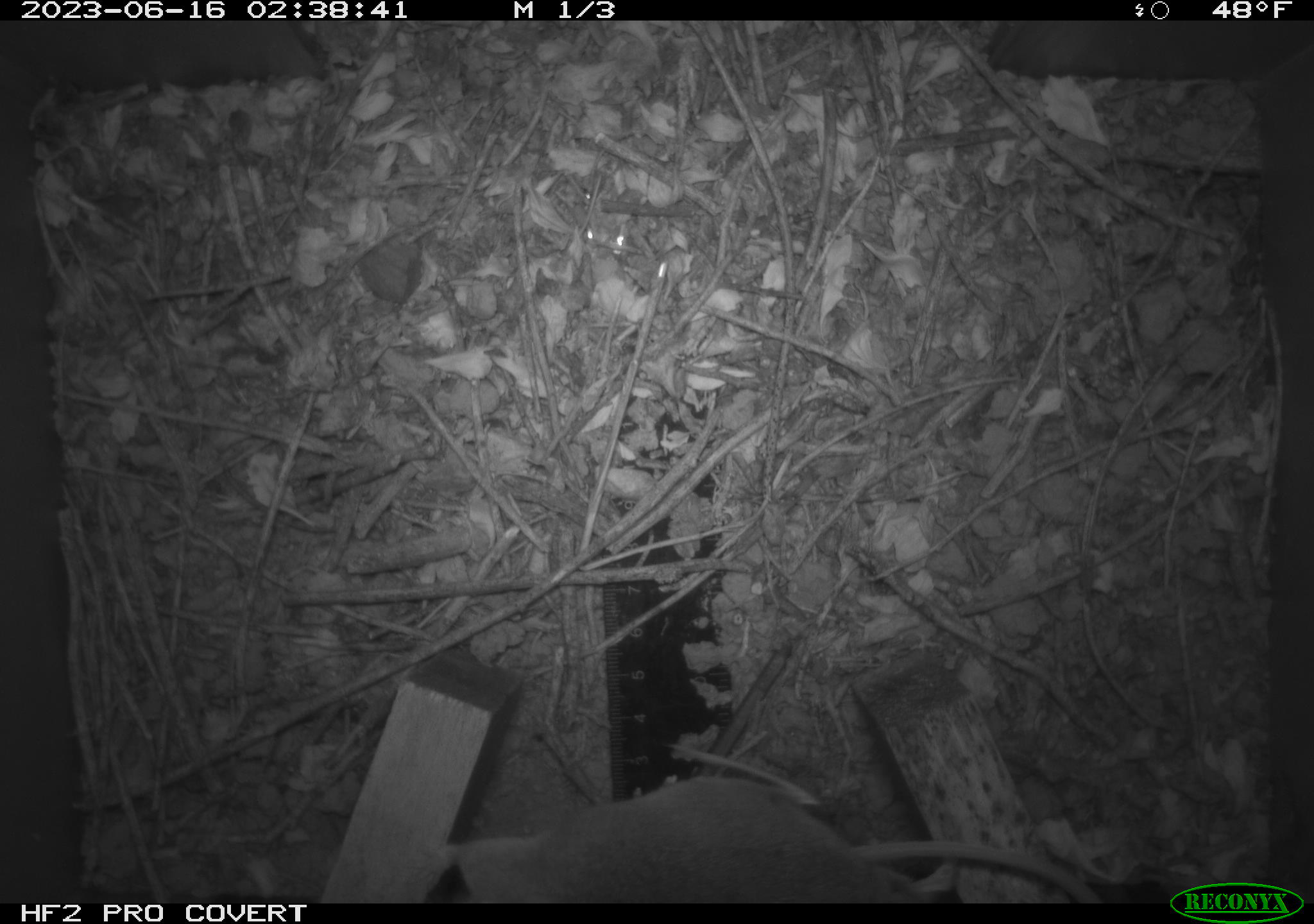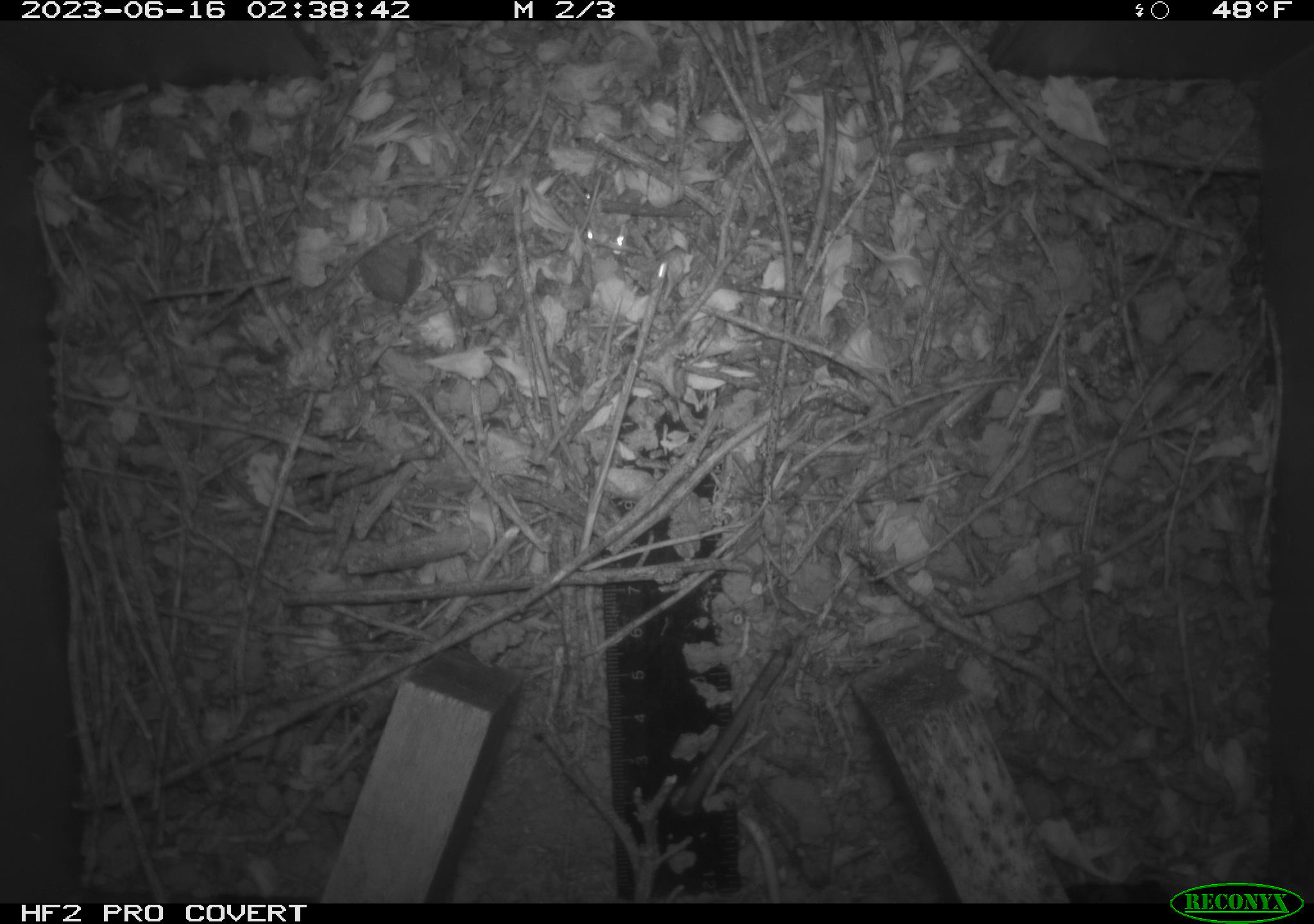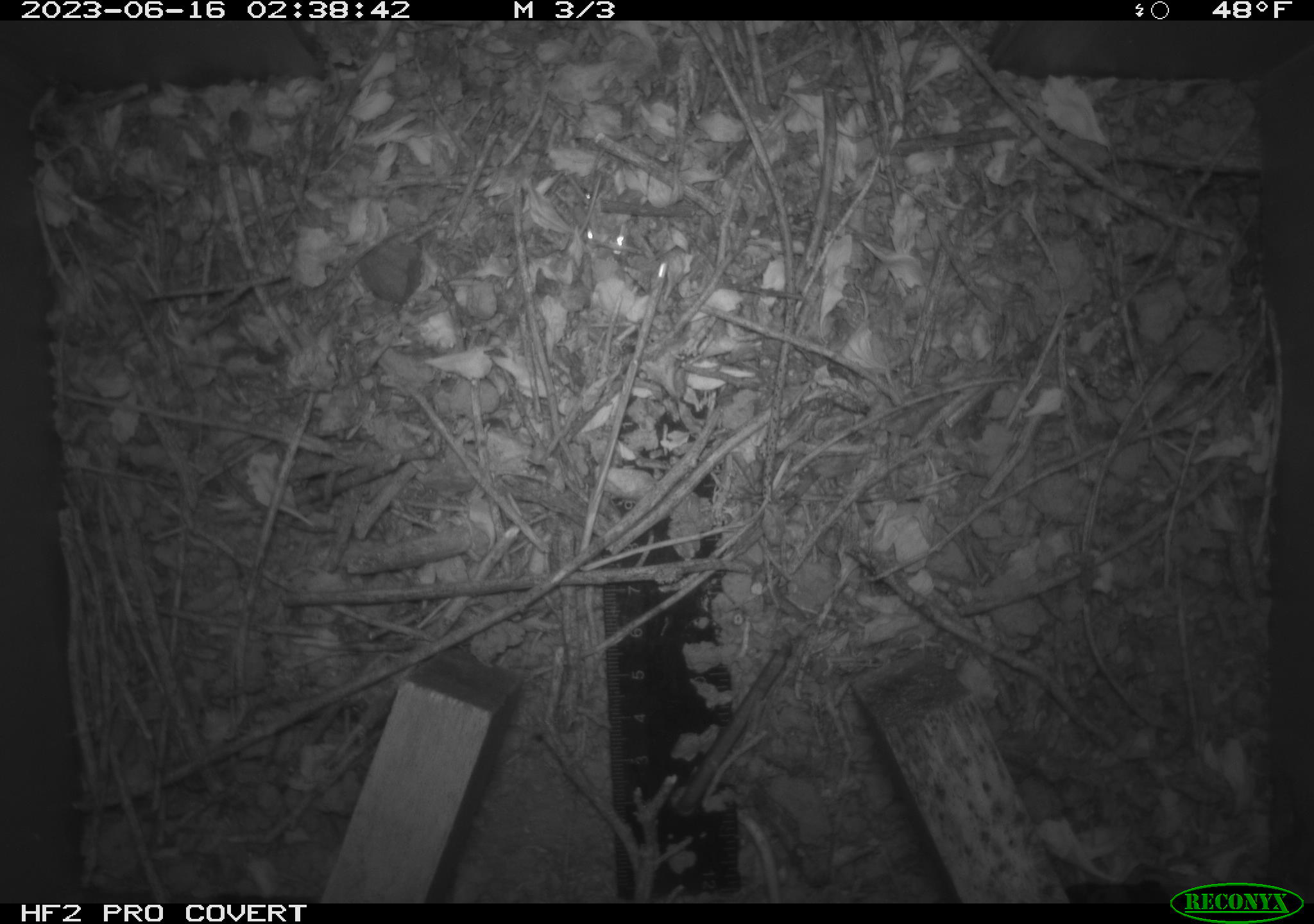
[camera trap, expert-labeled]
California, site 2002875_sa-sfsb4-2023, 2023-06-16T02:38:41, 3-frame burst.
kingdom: Animalia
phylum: Chordata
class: Mammalia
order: Rodentia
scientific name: Rodentia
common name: mouse species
Mouse species (Rodentia).